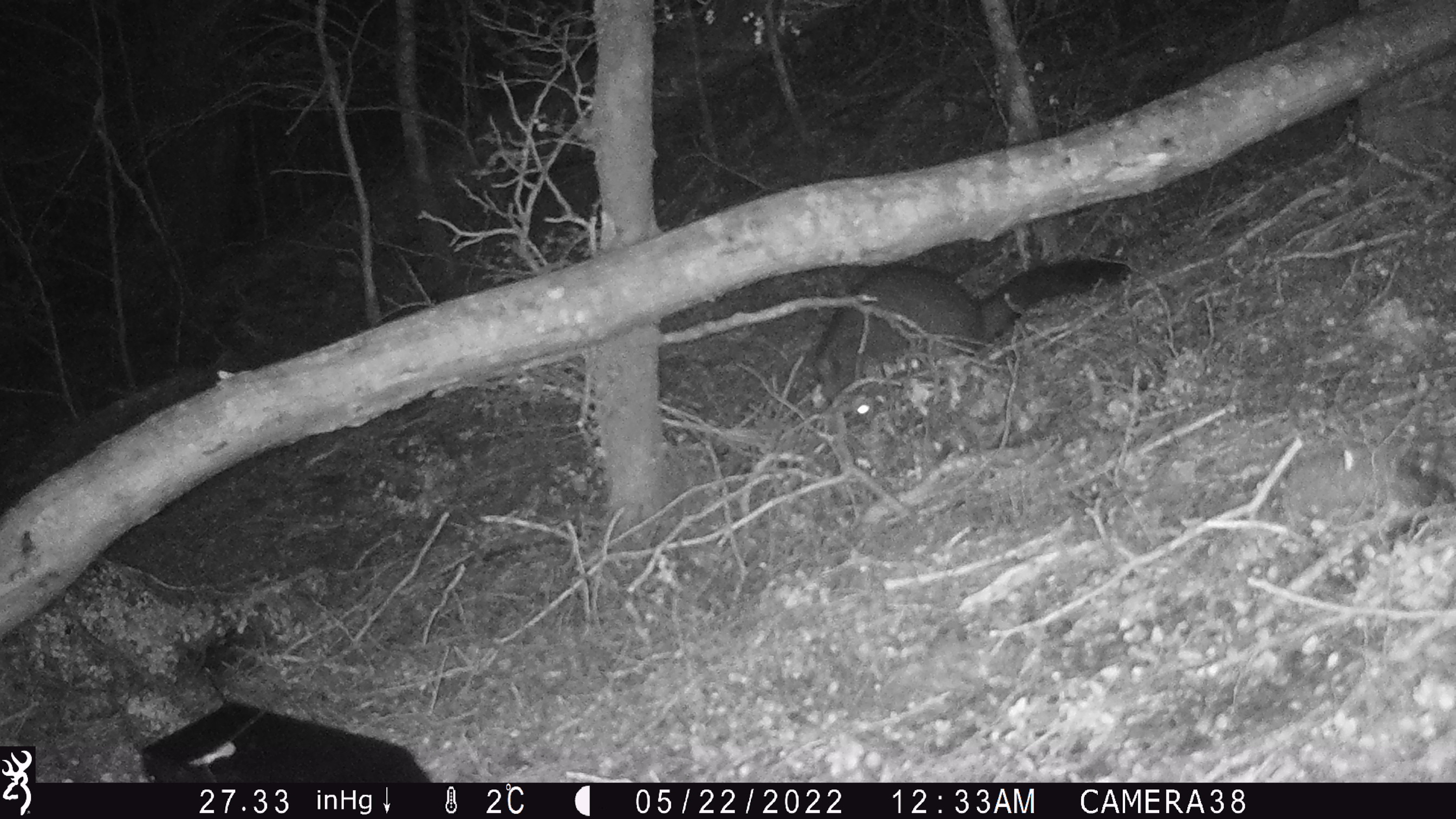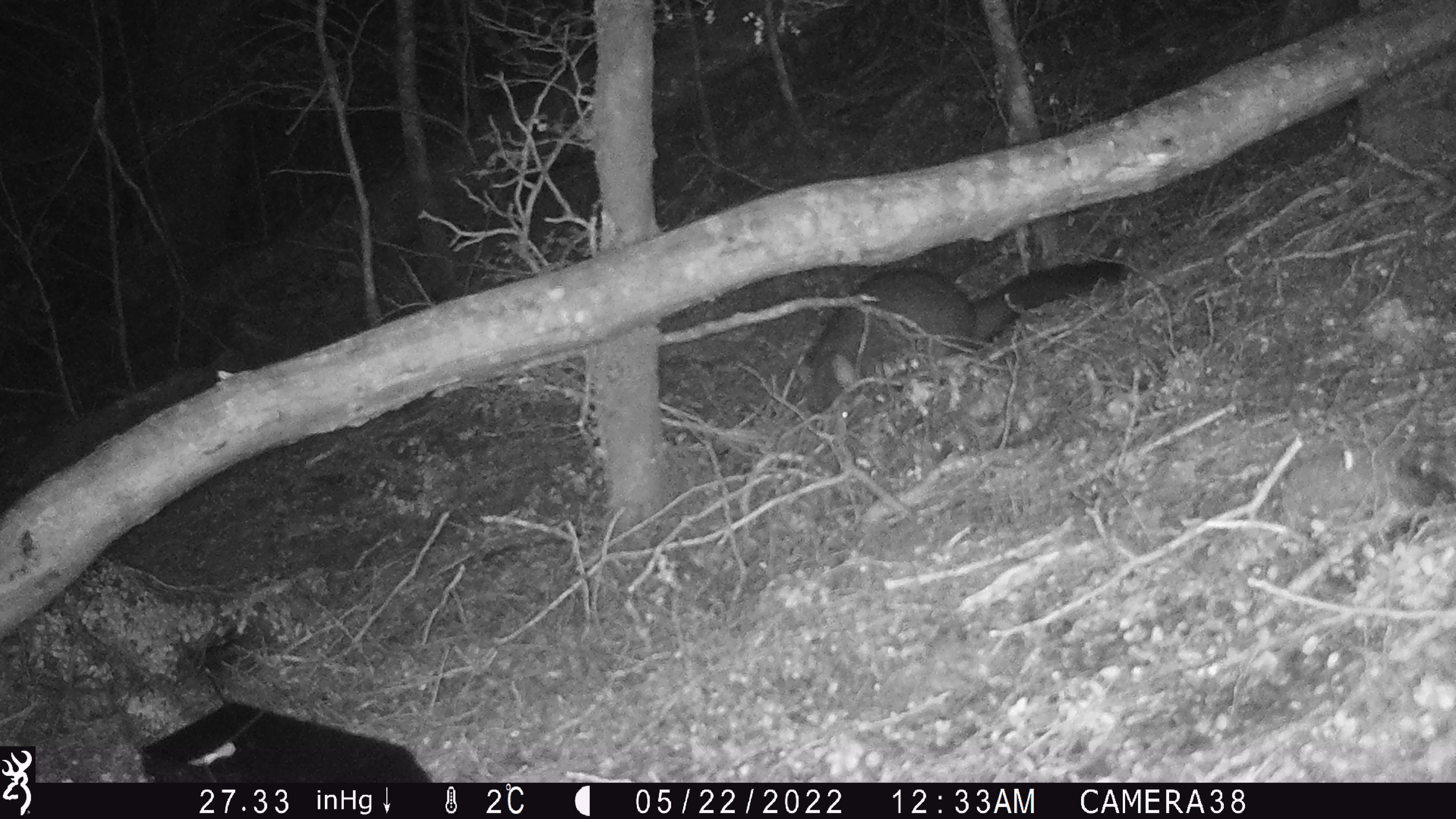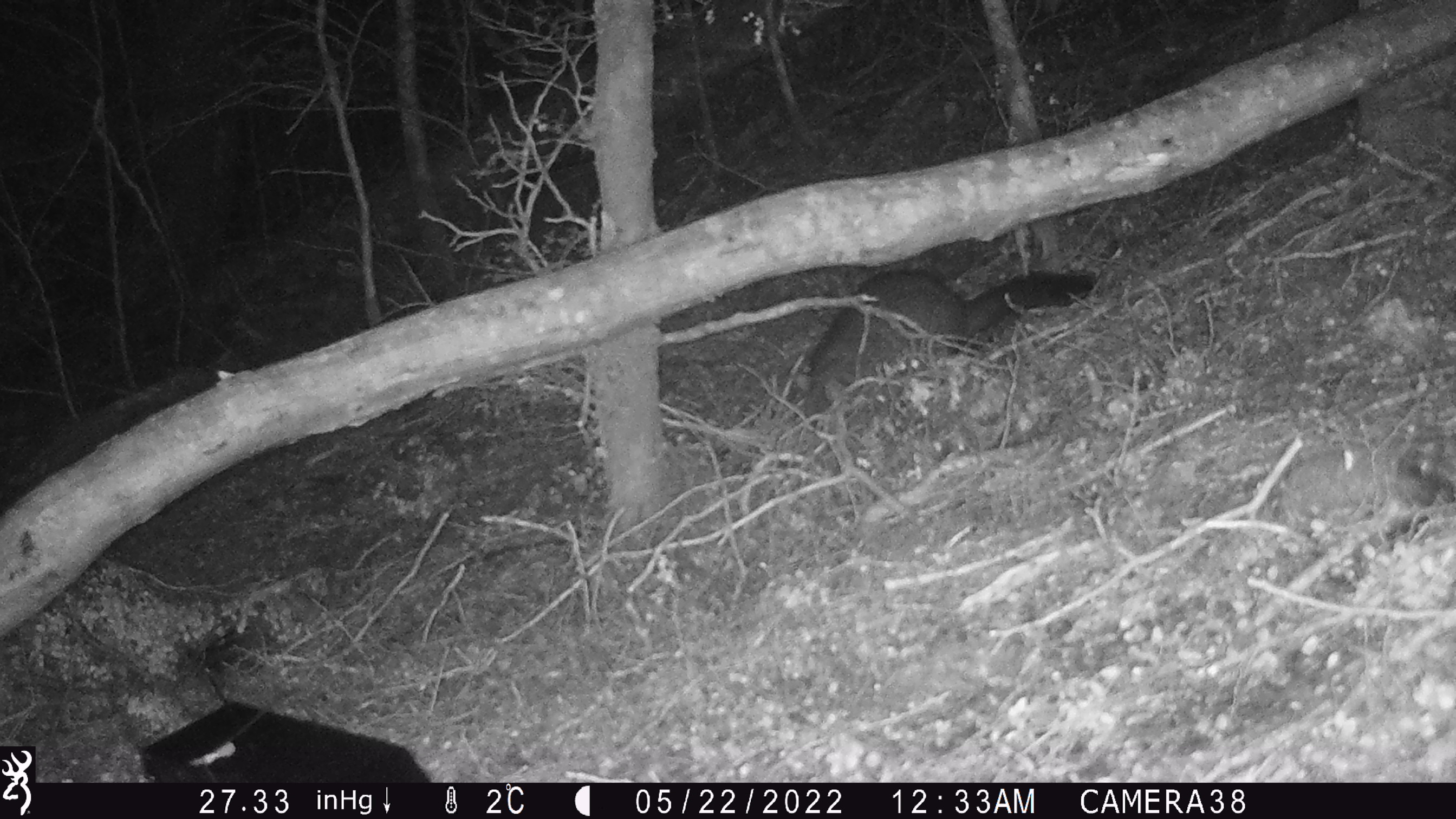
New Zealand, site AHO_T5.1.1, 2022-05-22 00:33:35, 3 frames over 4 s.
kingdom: Animalia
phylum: Chordata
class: Mammalia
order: Diprotodontia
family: Phalangeridae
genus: Trichosurus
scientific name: Trichosurus vulpecula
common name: common brushtail possum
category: possum